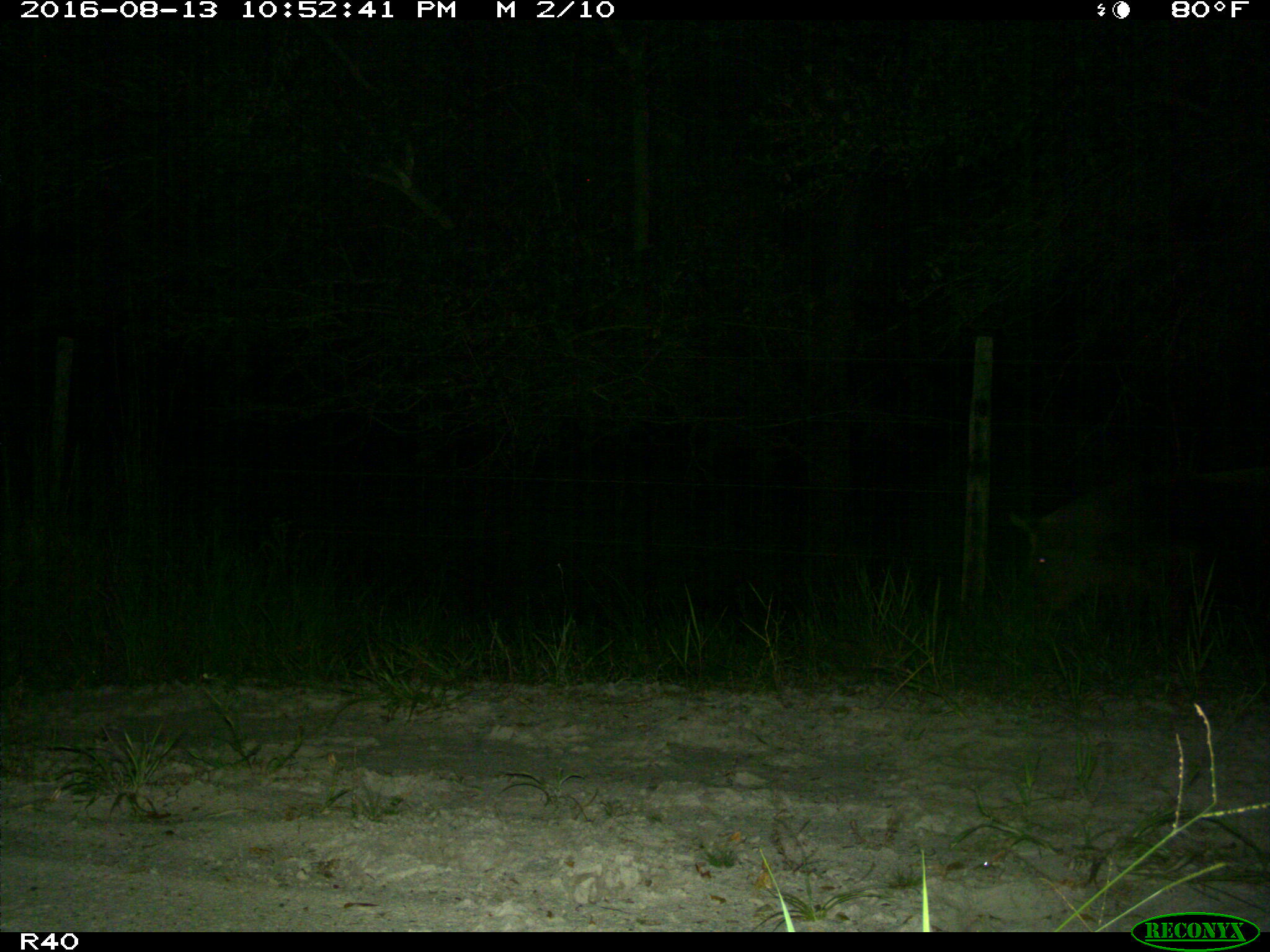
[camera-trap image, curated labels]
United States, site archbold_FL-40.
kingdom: Animalia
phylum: Chordata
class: Mammalia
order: Artiodactyla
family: Suidae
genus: Sus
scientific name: Sus scrofa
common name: wild boar